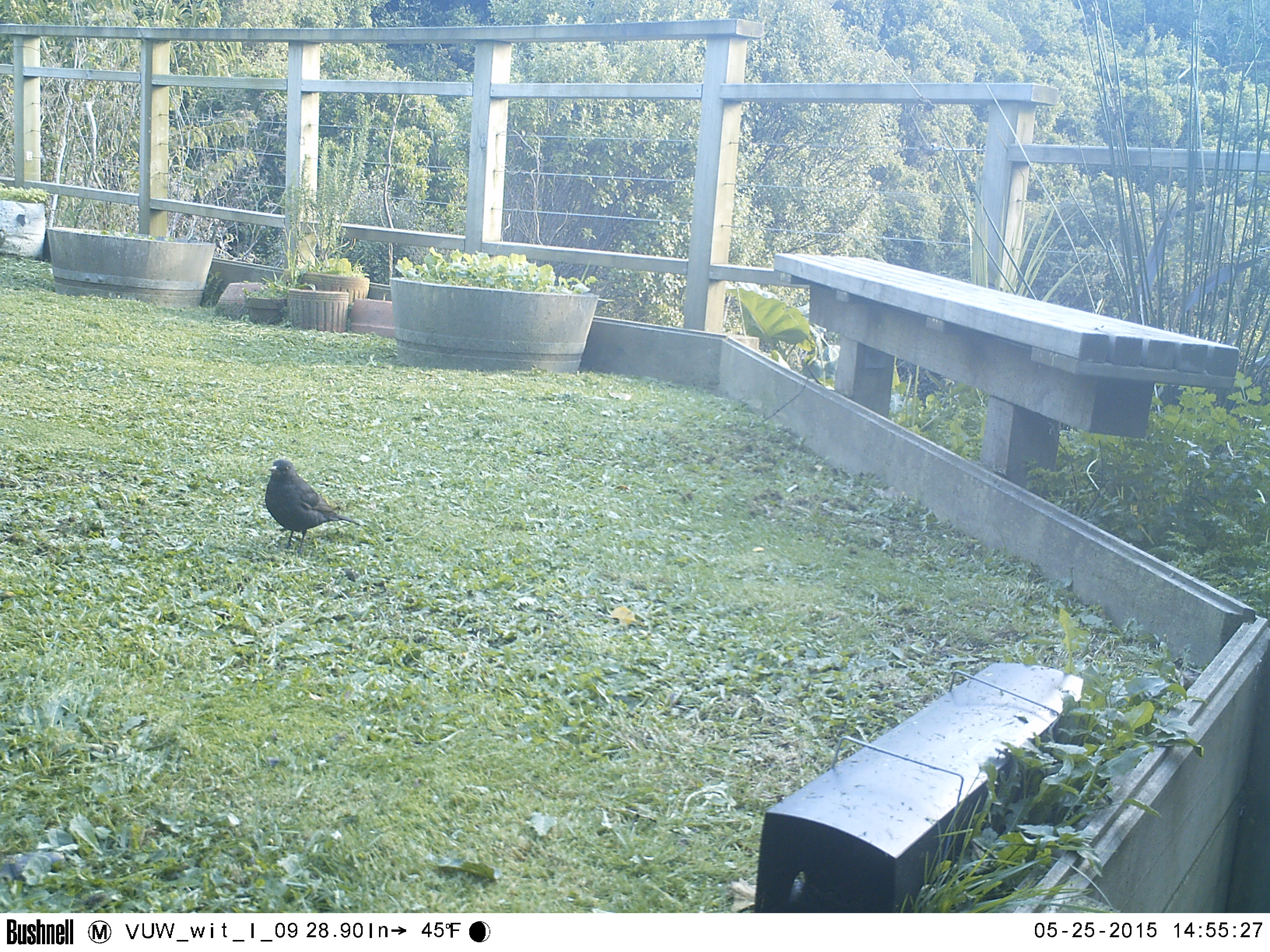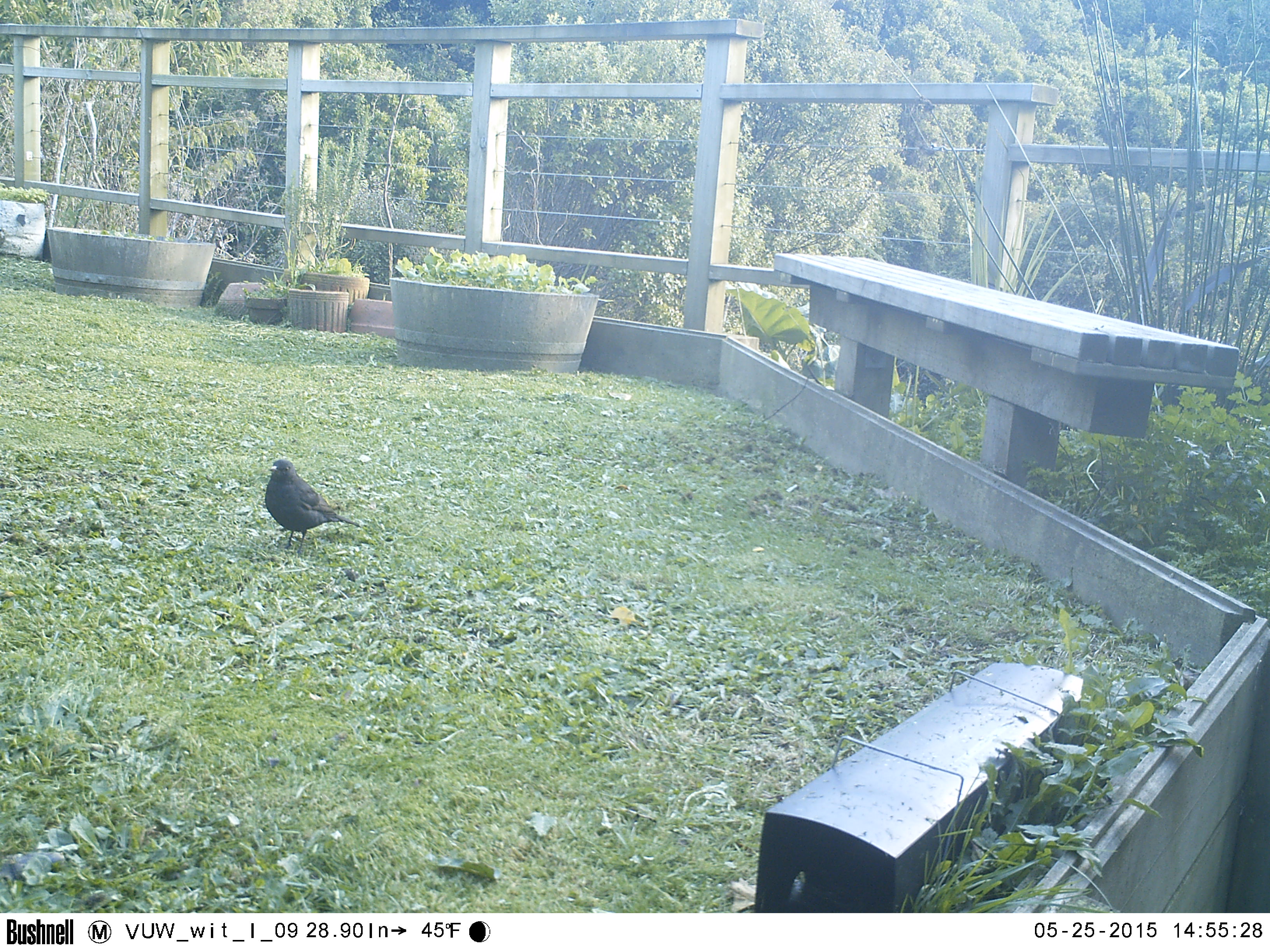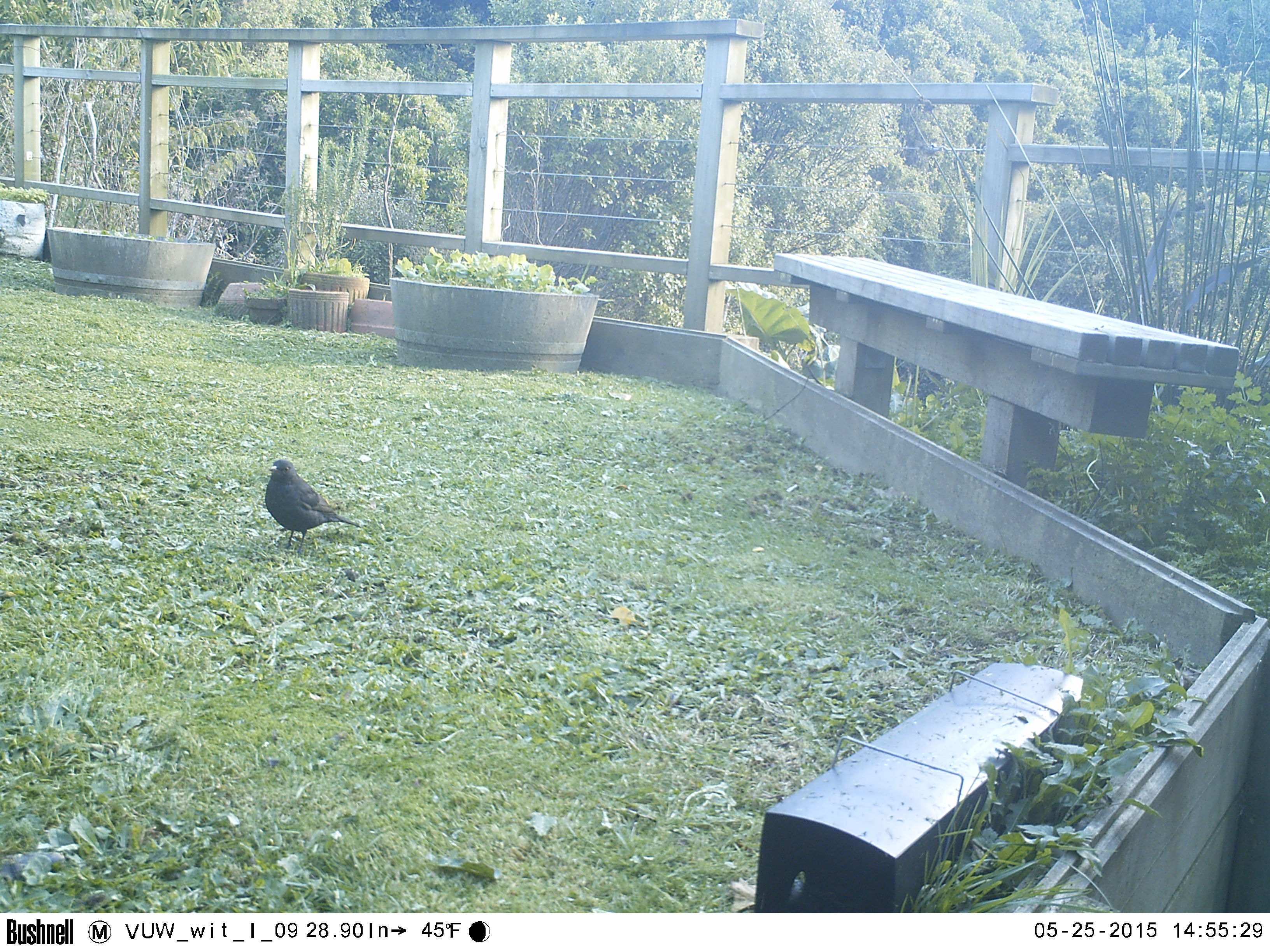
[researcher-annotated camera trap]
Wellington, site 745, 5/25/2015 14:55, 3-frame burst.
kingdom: Animalia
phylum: Chordata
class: Aves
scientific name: Aves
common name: bird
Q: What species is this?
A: Bird (Aves).